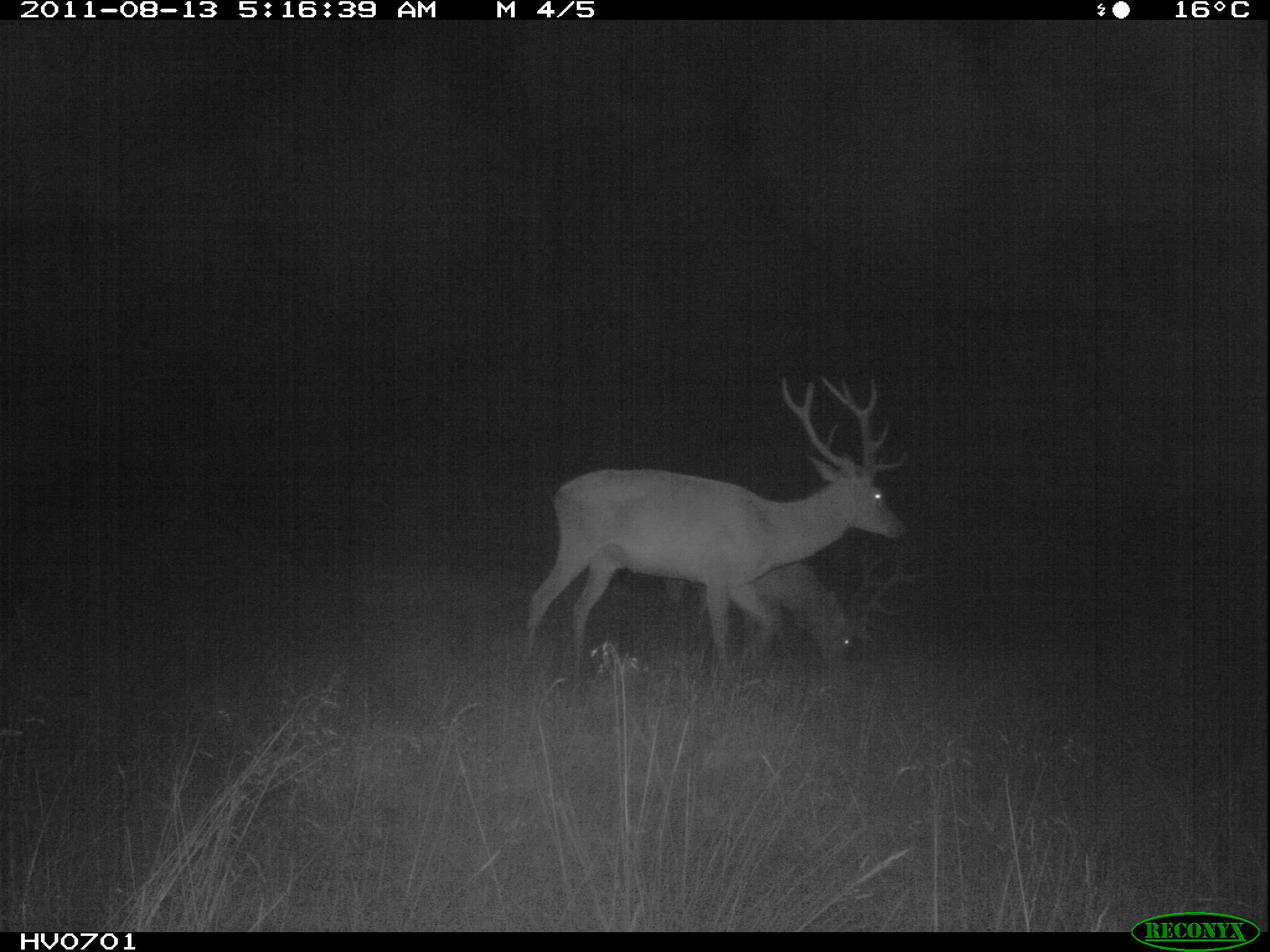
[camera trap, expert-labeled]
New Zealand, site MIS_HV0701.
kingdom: Animalia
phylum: Chordata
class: Mammalia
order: Artiodactyla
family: Cervidae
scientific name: Cervidae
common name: deer